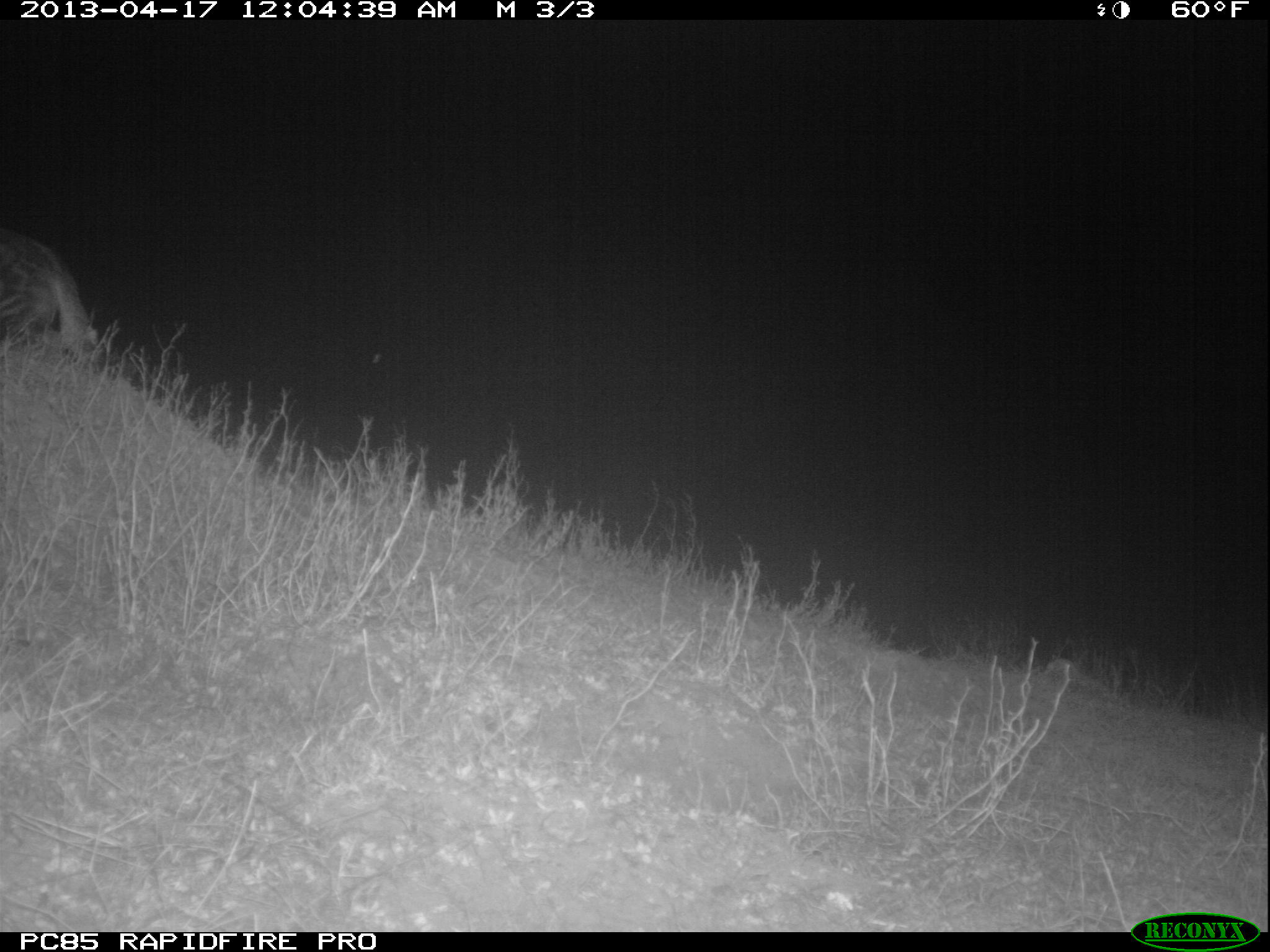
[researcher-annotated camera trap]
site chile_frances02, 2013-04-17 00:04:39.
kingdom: Animalia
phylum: Chordata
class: Mammalia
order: Carnivora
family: Felidae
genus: Felis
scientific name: Felis catus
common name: cat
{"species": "cat (Felis catus)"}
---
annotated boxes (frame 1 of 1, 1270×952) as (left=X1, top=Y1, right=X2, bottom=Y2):
cat: (left=1, top=224, right=106, bottom=370)